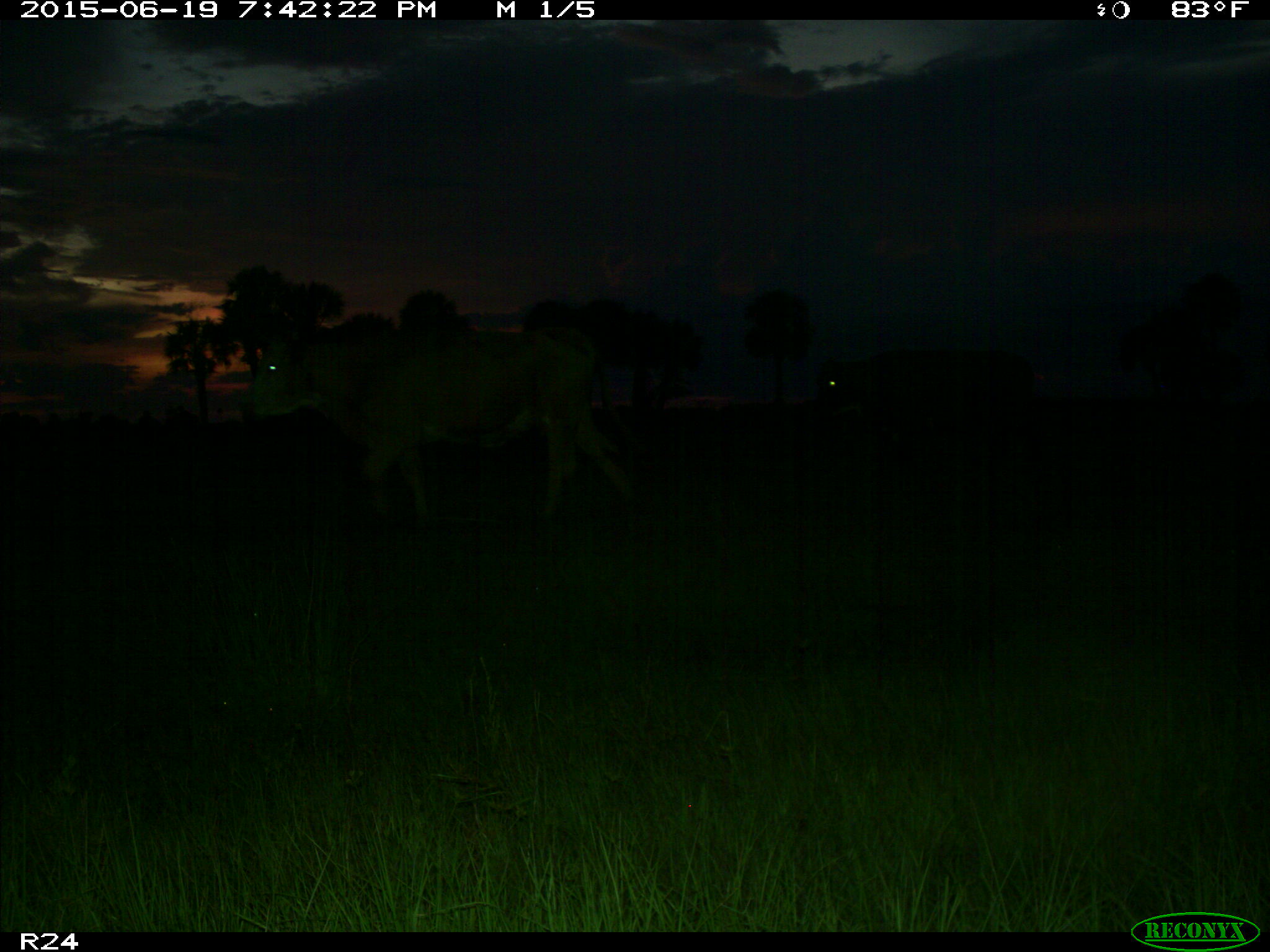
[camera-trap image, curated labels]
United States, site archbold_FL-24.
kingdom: Animalia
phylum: Chordata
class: Mammalia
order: Artiodactyla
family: Bovidae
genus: Bos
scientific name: Bos taurus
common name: domestic cow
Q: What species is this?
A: Bos taurus (domestic cow).